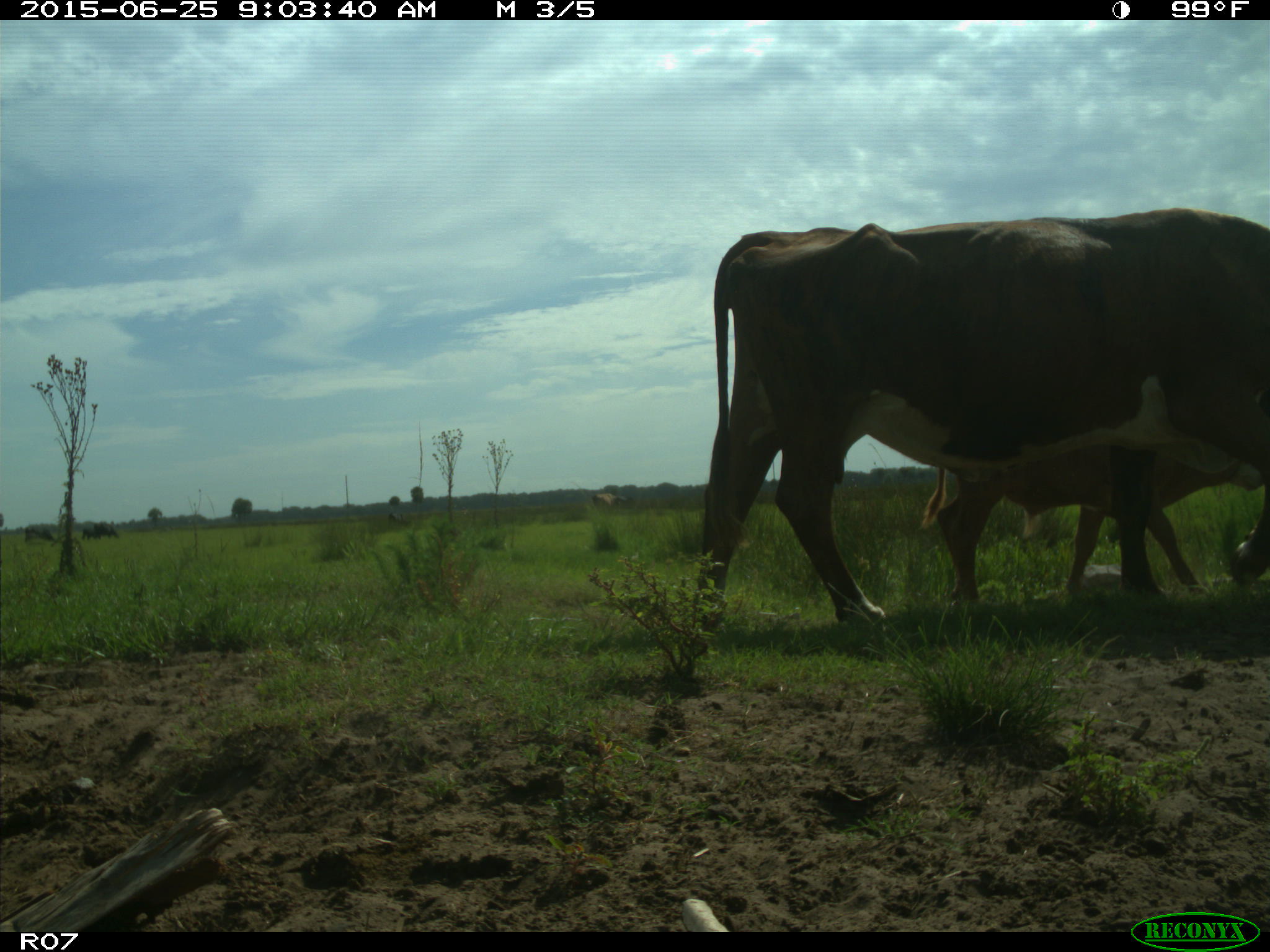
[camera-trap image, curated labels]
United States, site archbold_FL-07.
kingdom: Animalia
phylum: Chordata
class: Mammalia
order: Artiodactyla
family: Bovidae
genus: Bos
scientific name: Bos taurus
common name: domestic cow